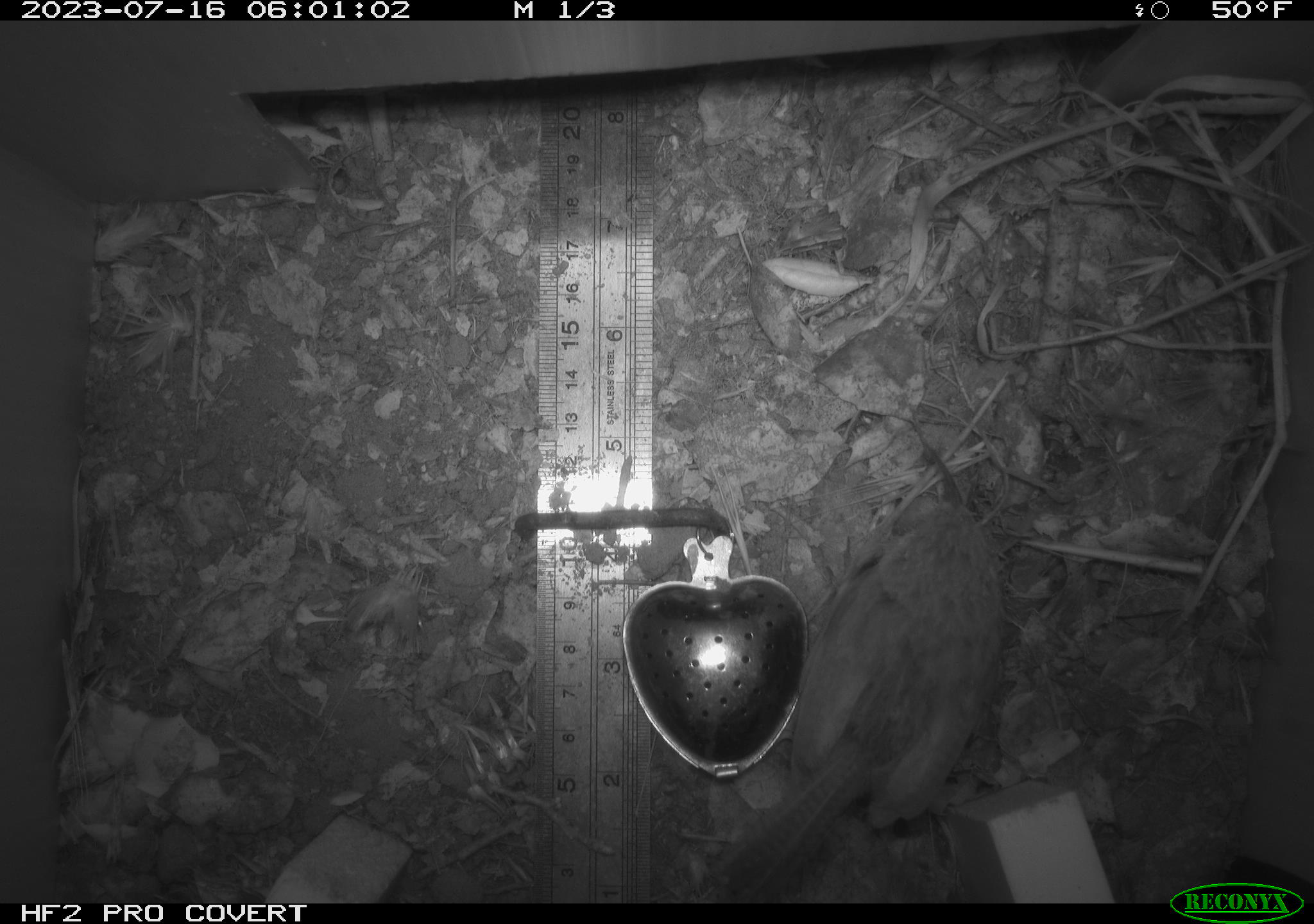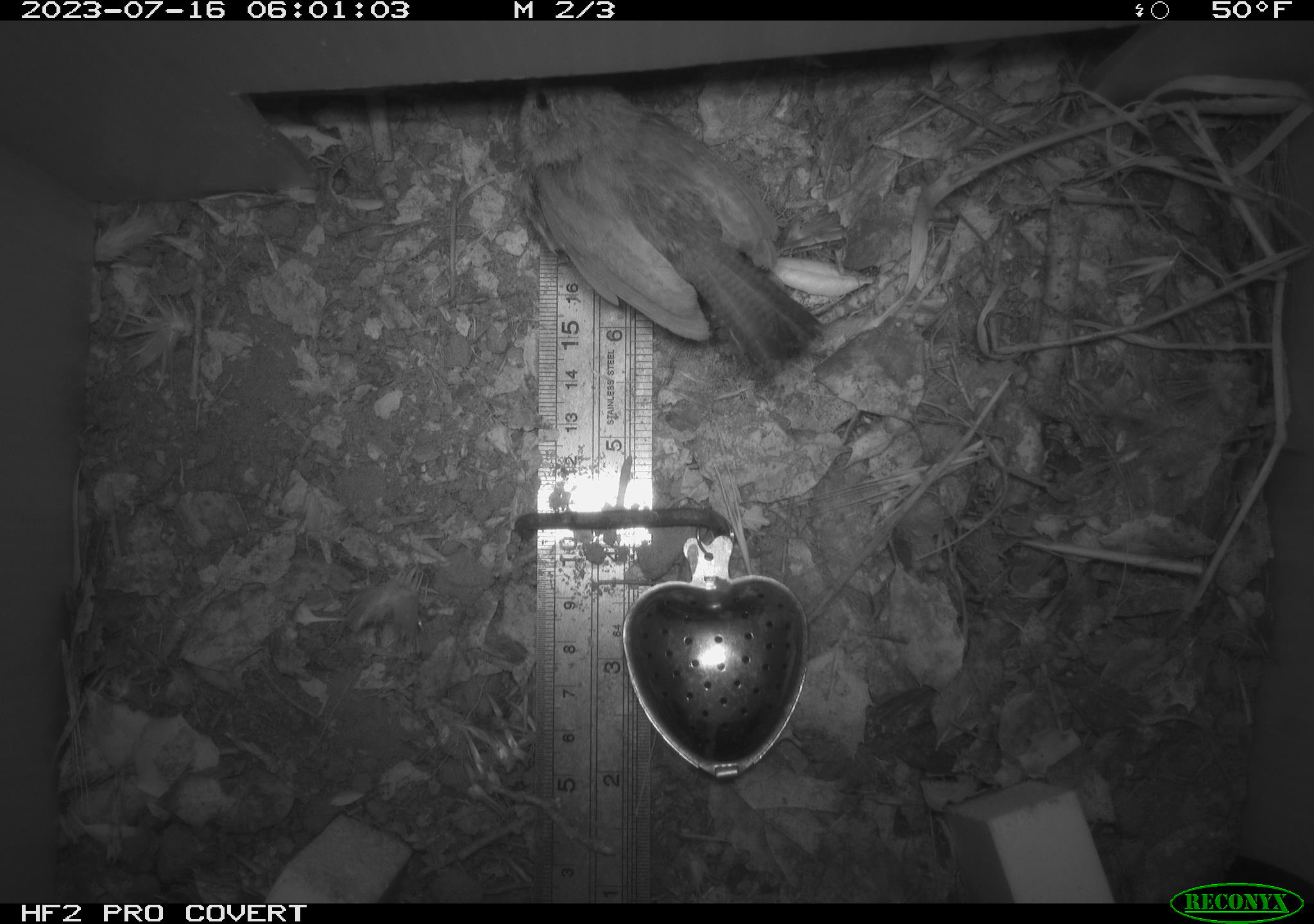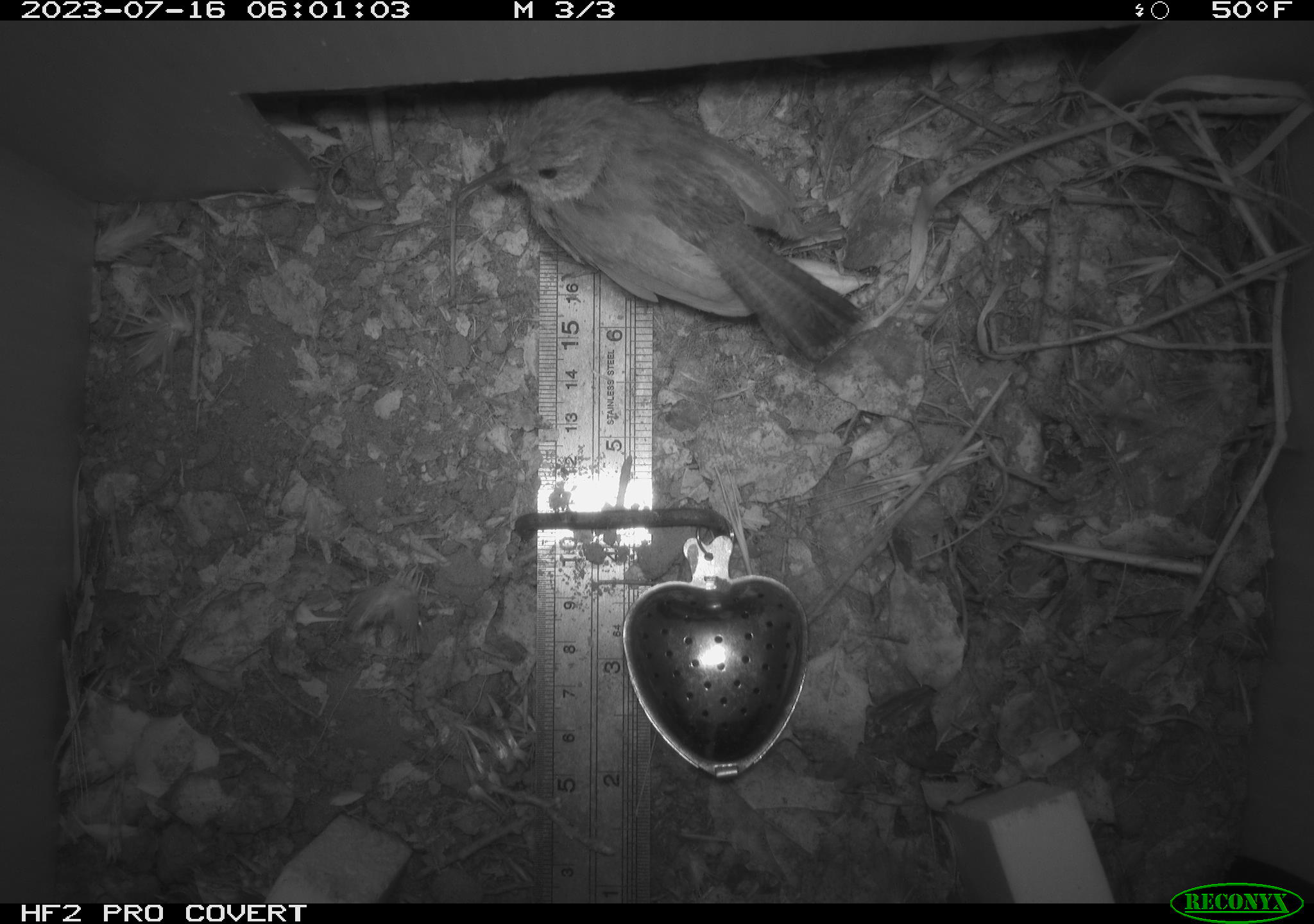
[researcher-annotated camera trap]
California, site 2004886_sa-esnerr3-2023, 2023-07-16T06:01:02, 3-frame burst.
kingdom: Animalia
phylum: Chordata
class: Aves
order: Passeriformes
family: Troglodytidae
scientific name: Troglodytidae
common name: wren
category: troglodytidae family